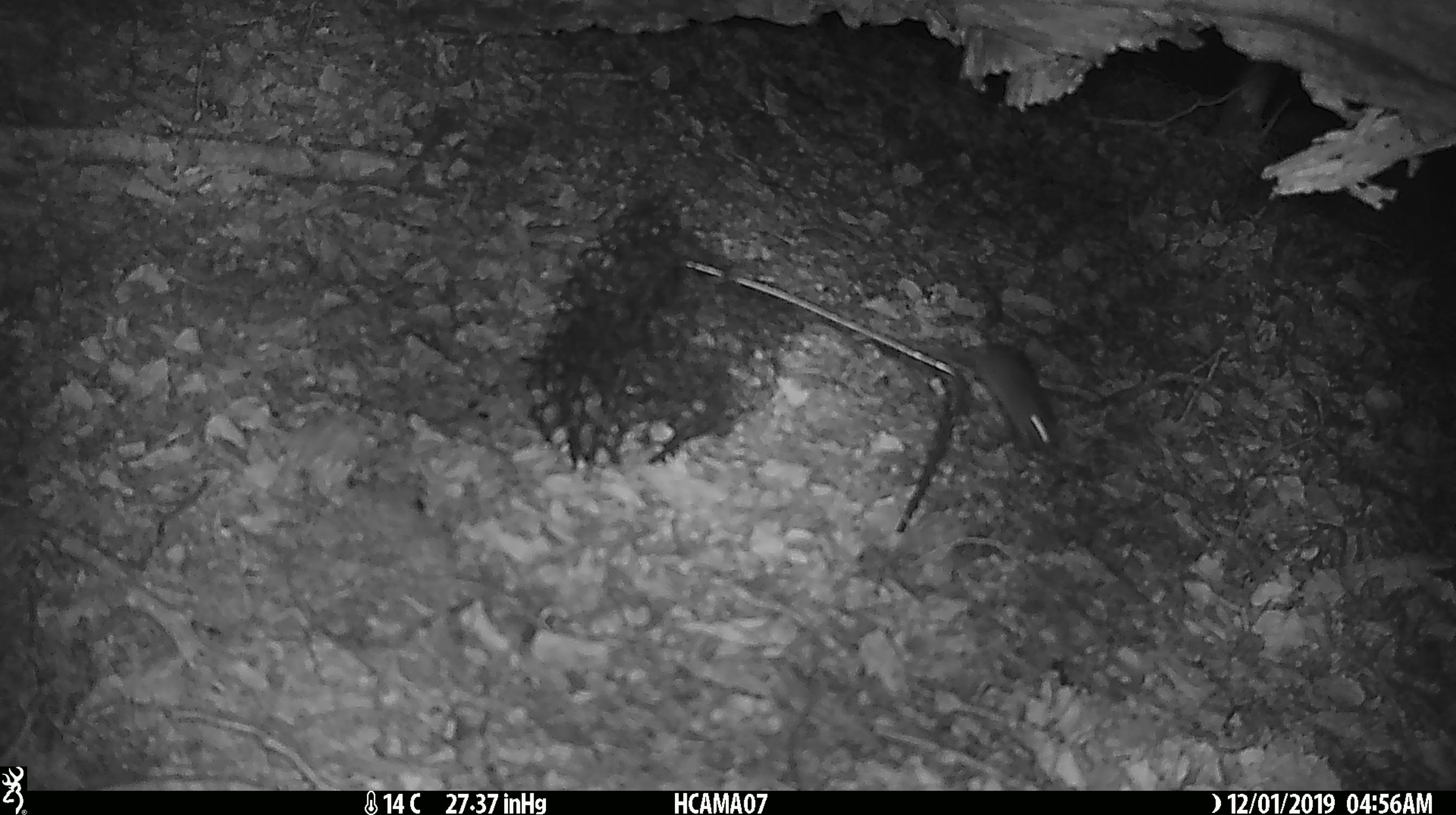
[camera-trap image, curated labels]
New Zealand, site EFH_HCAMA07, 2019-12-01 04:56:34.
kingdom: Animalia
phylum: Chordata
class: Mammalia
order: Rodentia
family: Muridae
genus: Mus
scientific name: Mus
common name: mouse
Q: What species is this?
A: Mouse (Mus).